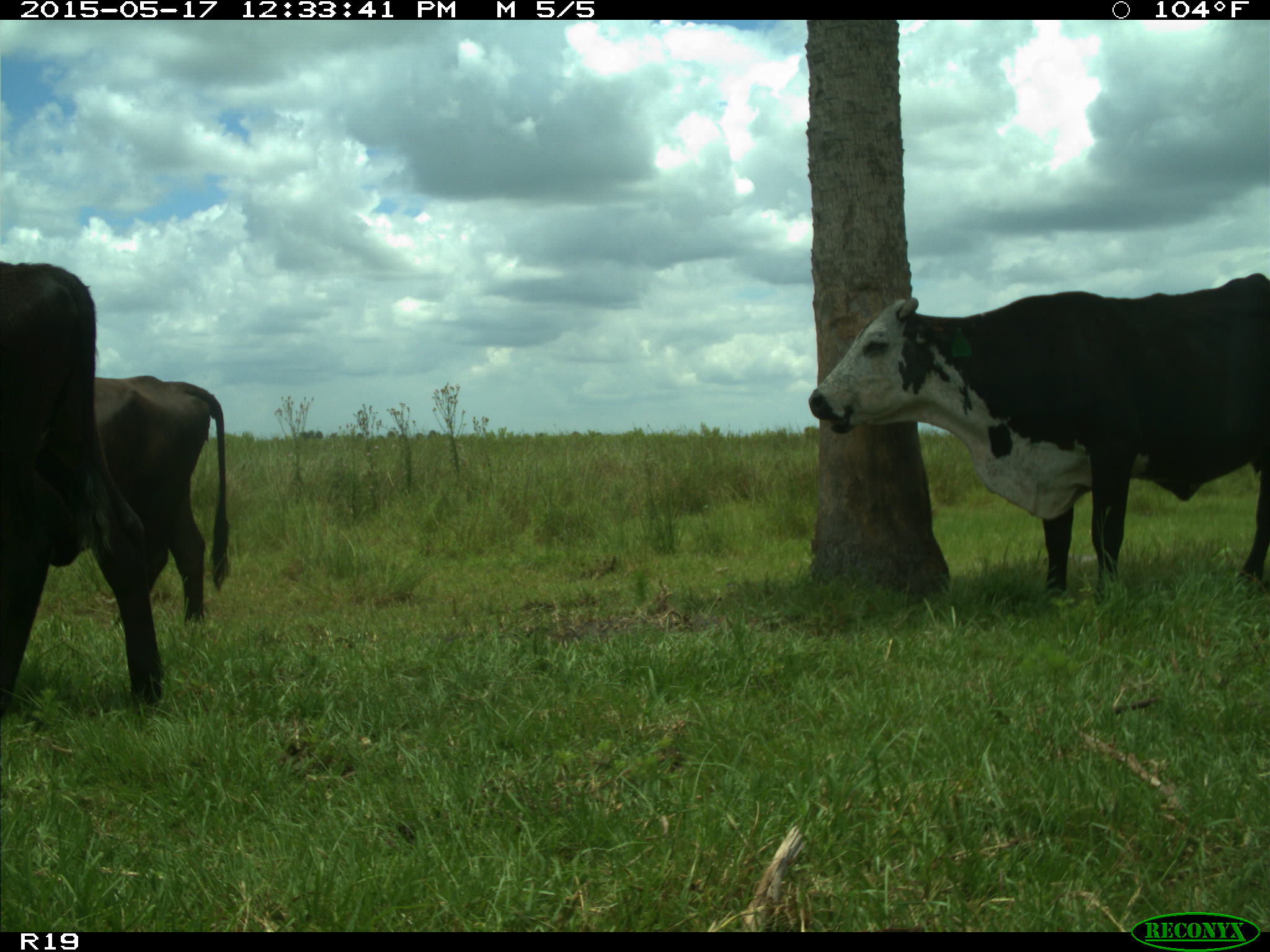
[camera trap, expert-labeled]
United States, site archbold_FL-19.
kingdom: Animalia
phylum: Chordata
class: Mammalia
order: Artiodactyla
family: Bovidae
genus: Bos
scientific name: Bos taurus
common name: domestic cow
Bos taurus (domestic cow).